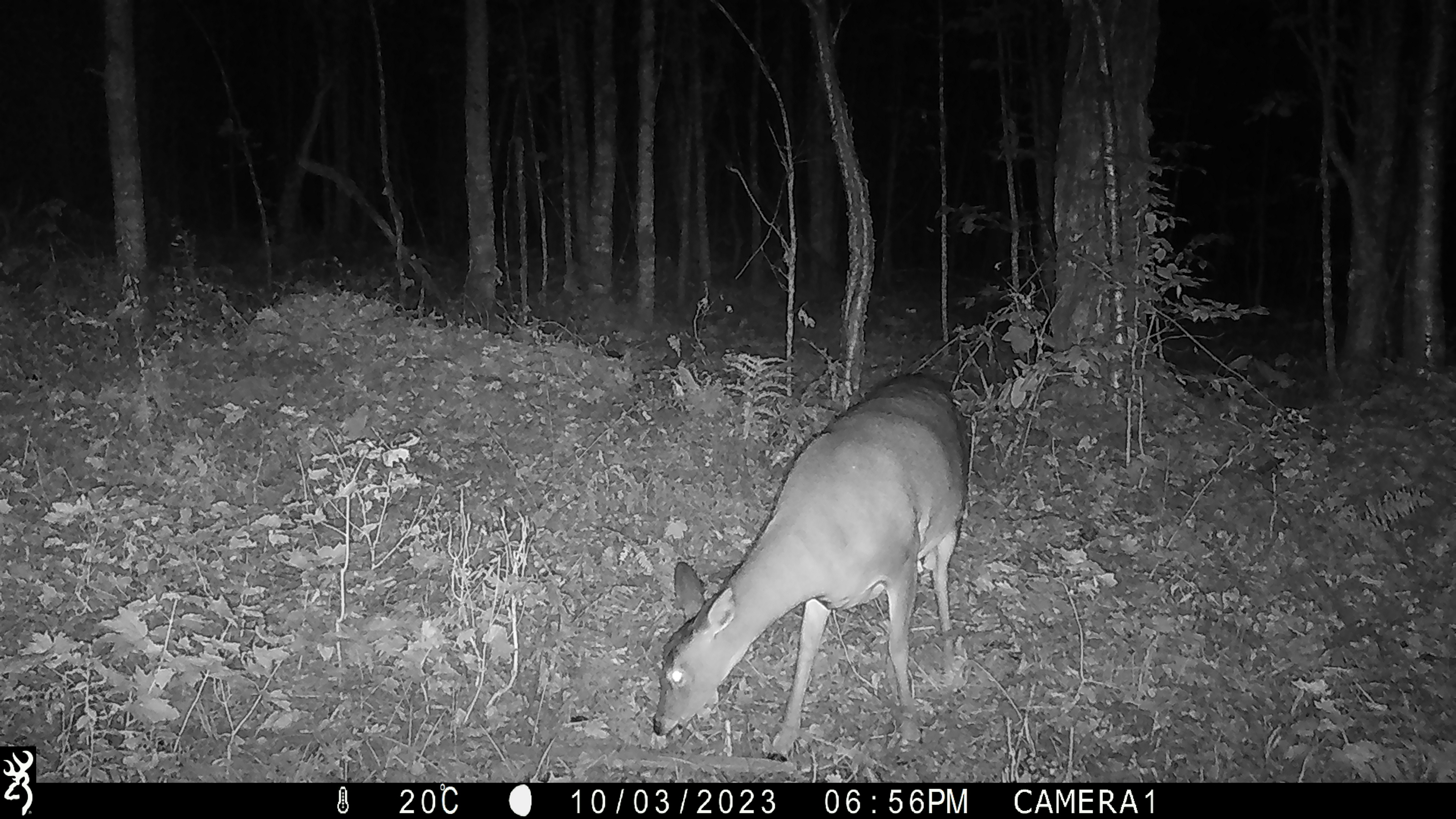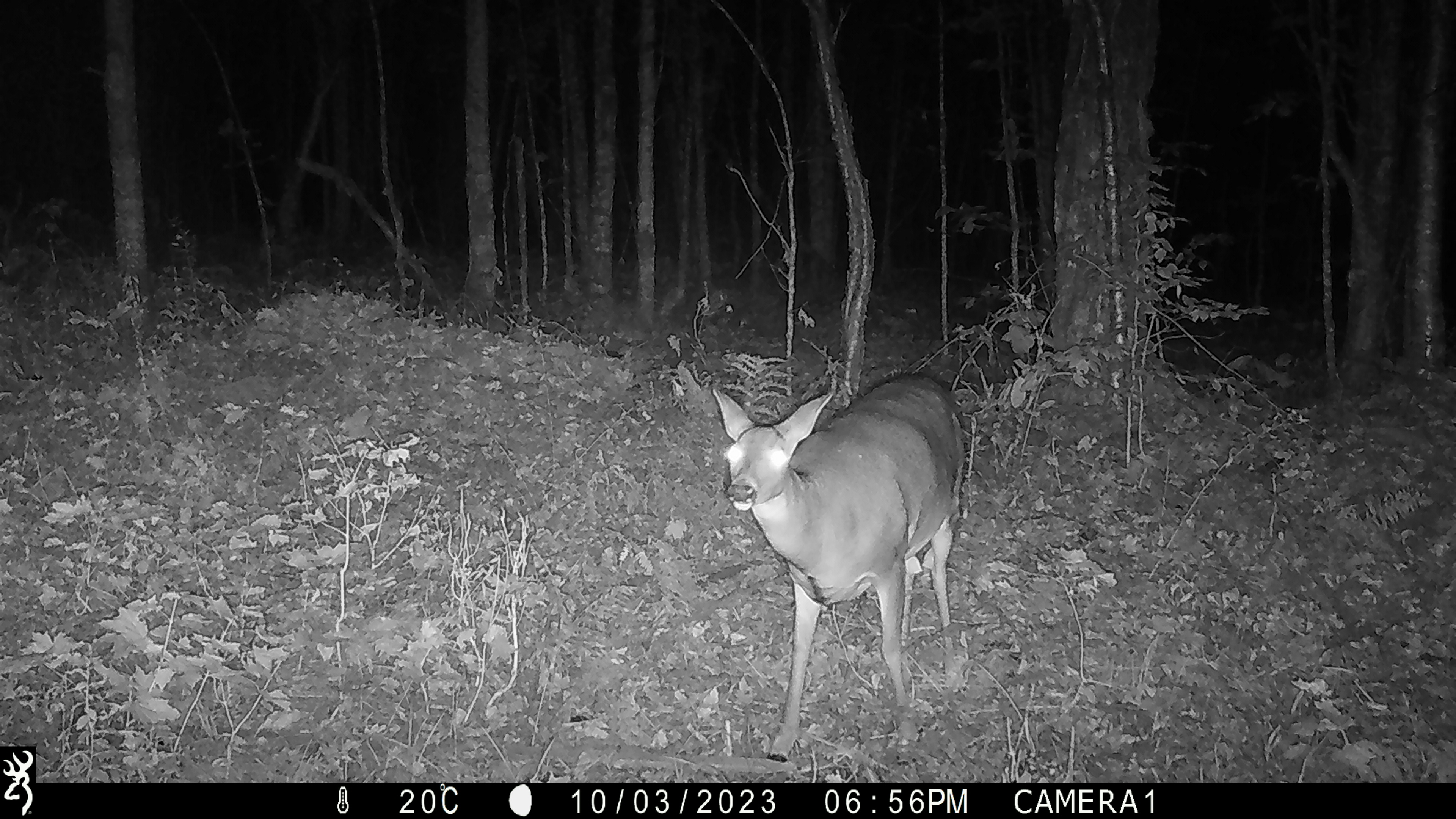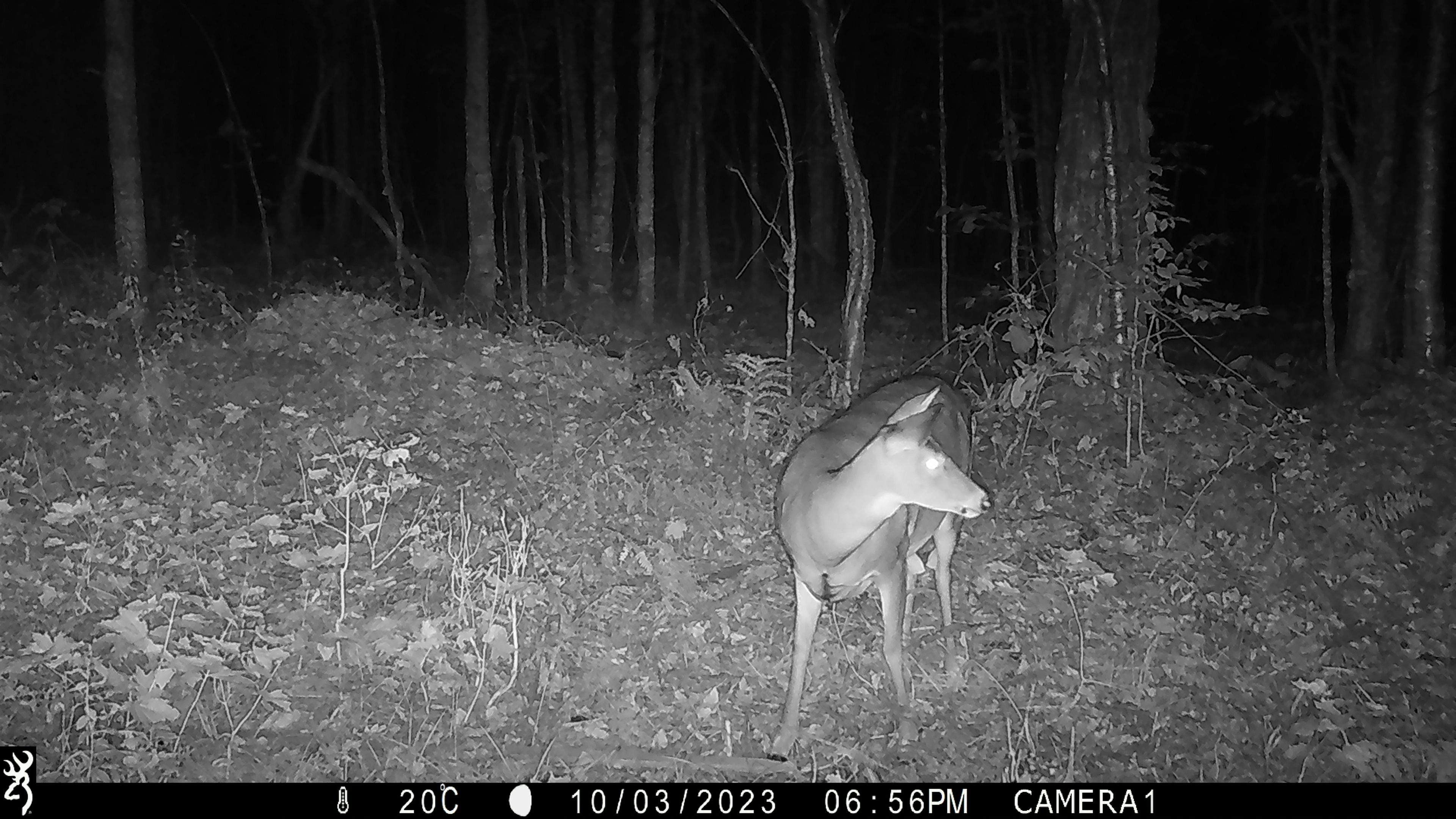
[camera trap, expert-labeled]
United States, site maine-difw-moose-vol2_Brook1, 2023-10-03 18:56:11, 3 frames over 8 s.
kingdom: Animalia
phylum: Chordata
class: Mammalia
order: Artiodactyla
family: Cervidae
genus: Odocoileus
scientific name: Odocoileus virginianus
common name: white-tailed deer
White-tailed deer (Odocoileus virginianus).